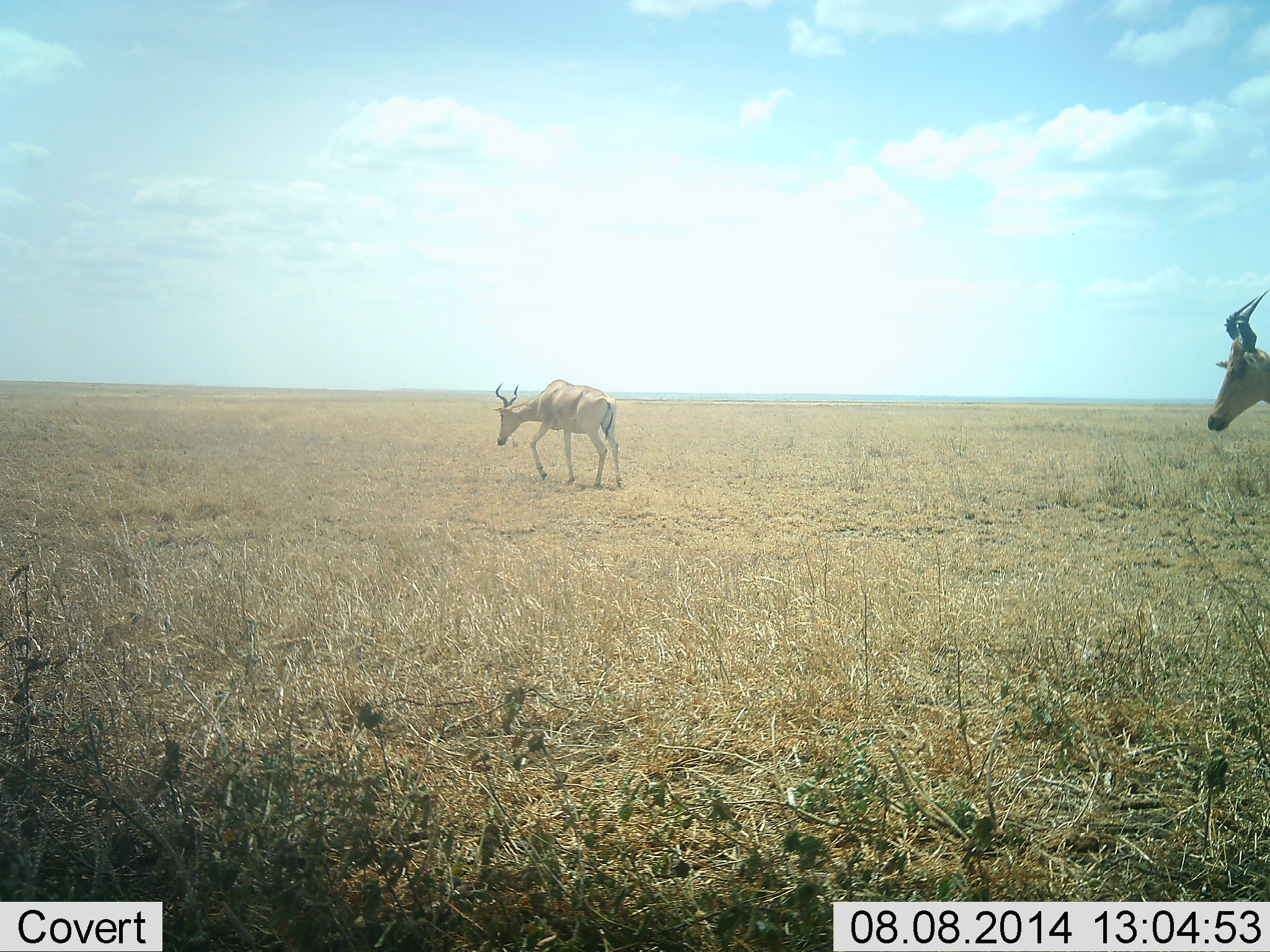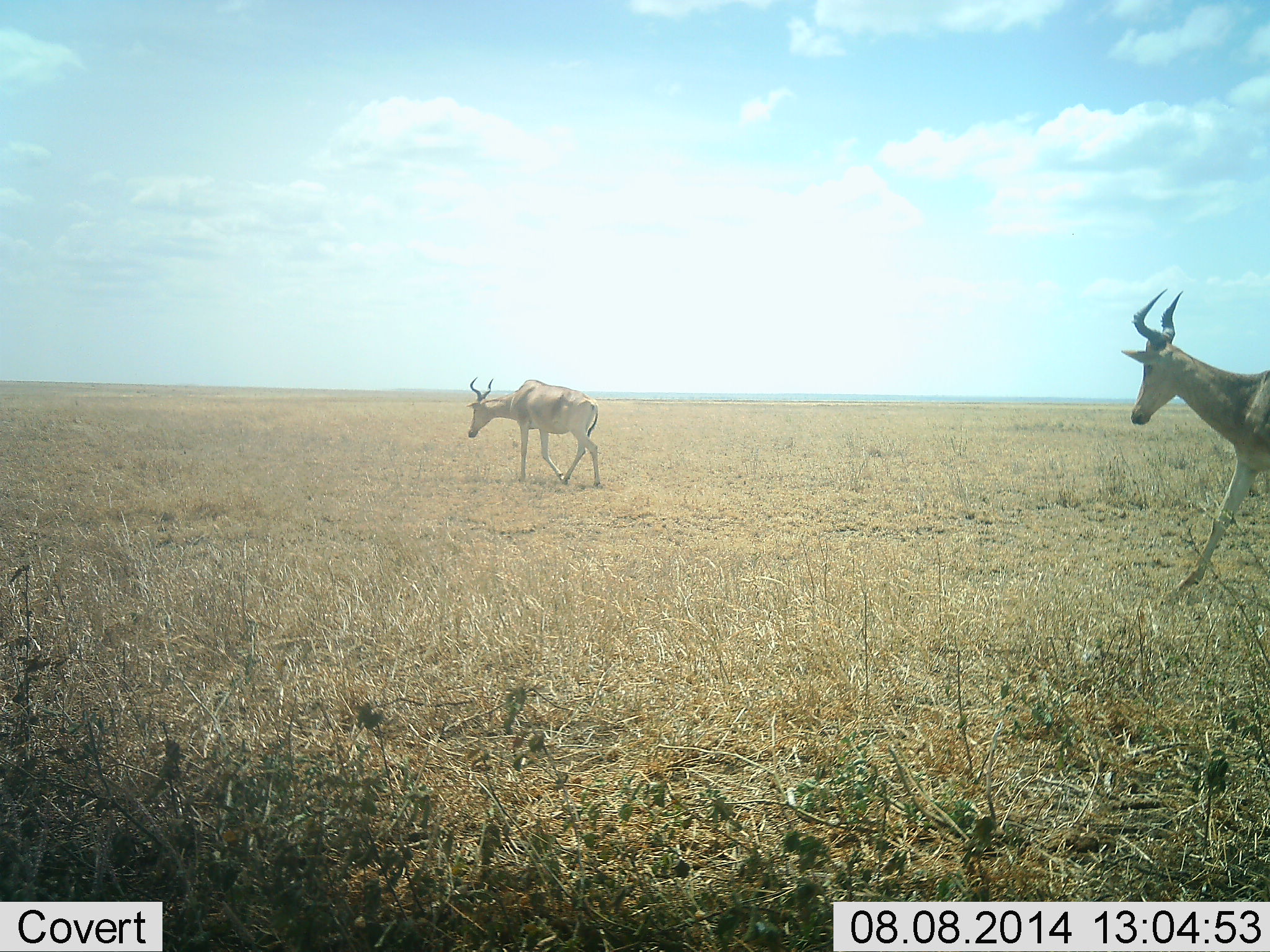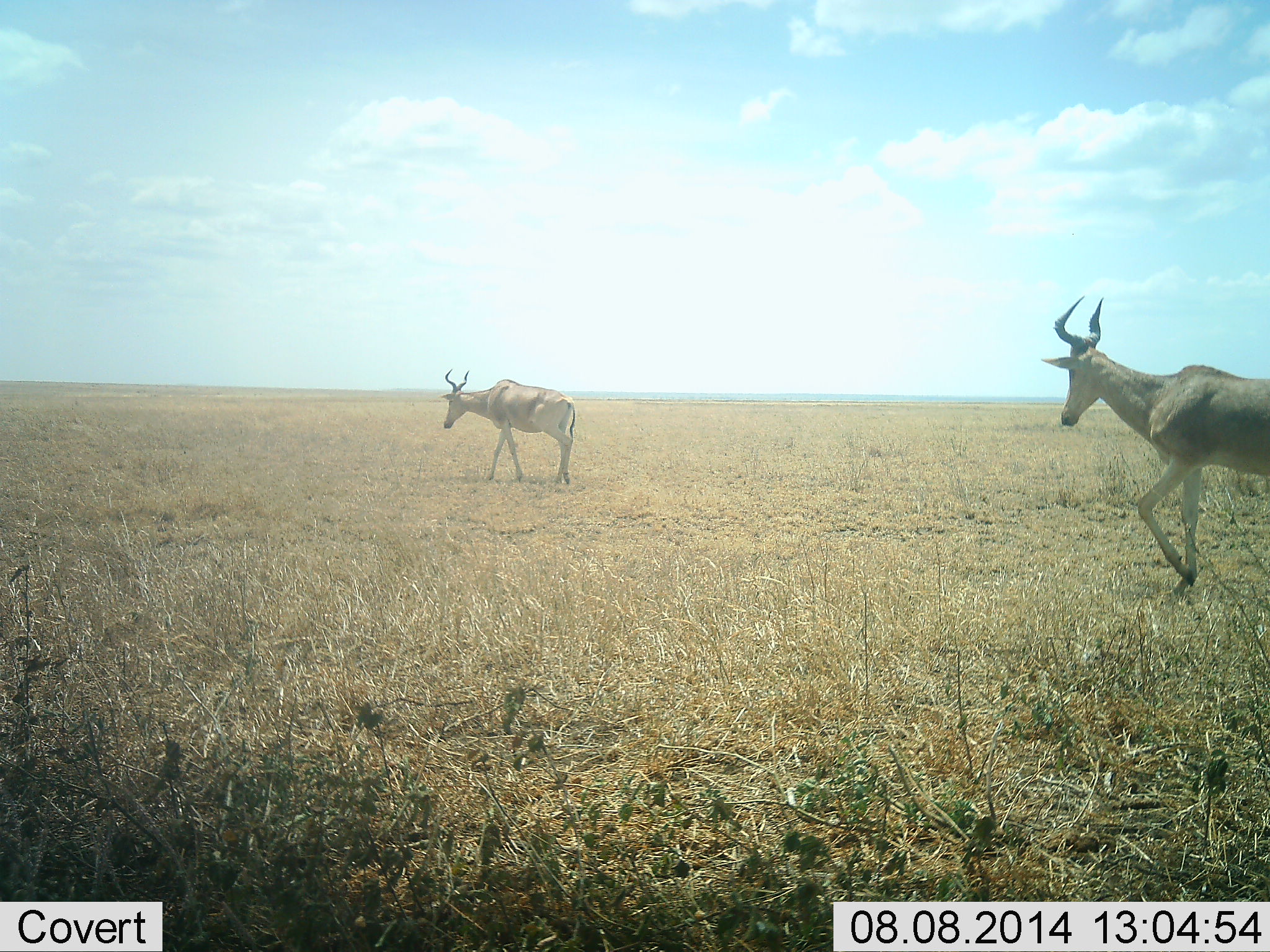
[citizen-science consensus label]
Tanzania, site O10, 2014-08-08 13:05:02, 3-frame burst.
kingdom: Animalia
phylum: Chordata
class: Mammalia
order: Artiodactyla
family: Bovidae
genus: Alcelaphus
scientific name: Alcelaphus buselaphus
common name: hartebeest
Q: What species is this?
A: Hartebeest (Alcelaphus buselaphus).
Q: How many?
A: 2.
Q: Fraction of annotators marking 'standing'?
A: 0%.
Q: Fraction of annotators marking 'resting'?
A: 0%.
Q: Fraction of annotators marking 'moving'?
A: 100%.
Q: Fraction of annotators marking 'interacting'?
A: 0%.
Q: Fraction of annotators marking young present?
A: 0%.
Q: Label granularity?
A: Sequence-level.